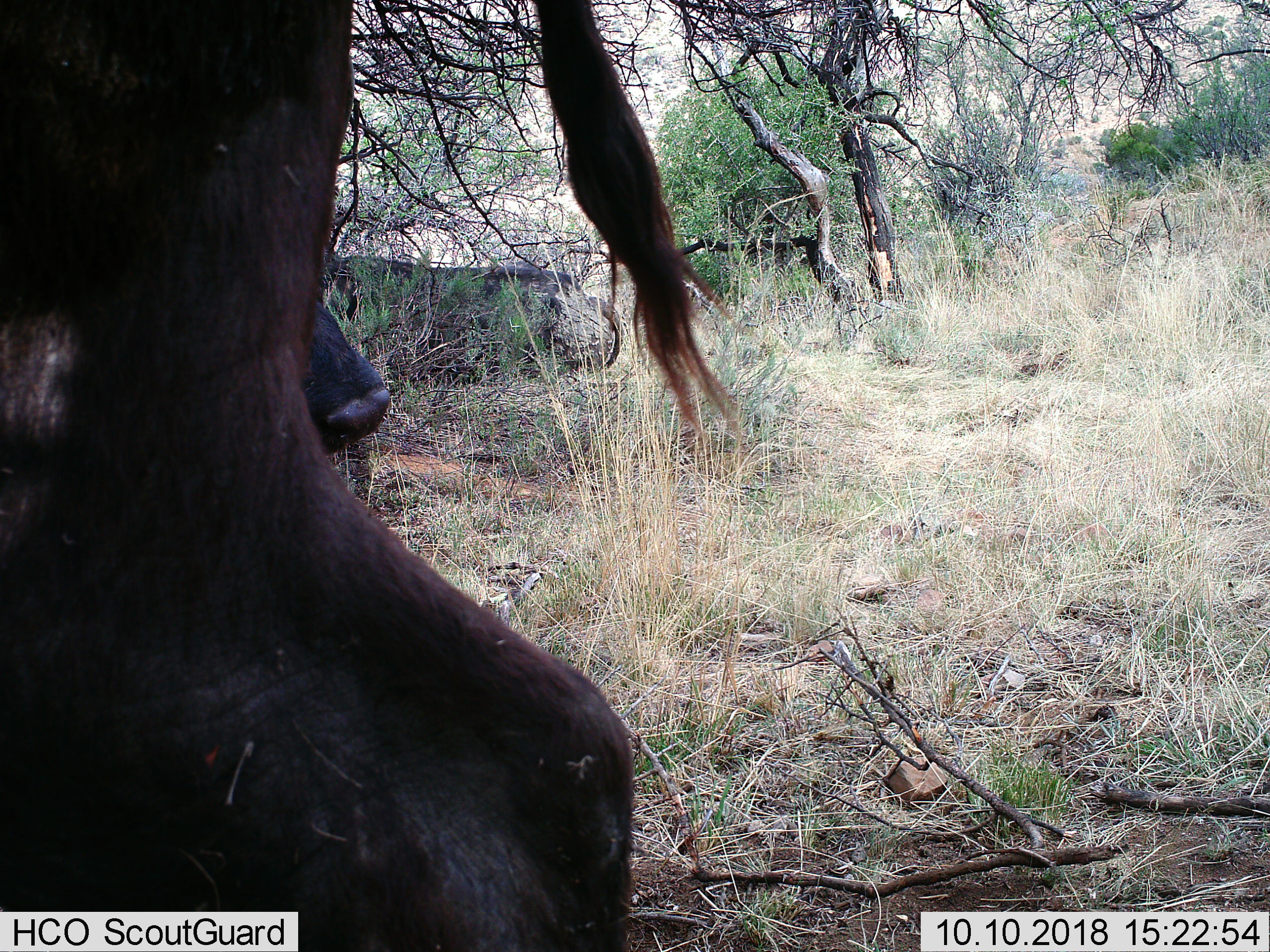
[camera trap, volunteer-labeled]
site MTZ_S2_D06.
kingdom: Animalia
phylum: Chordata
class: Mammalia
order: Artiodactyla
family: Bovidae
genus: Syncerus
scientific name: Syncerus caffer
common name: african buffalo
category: buffalo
Buffalo (african buffalo) (Syncerus caffer), count 2. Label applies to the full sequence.